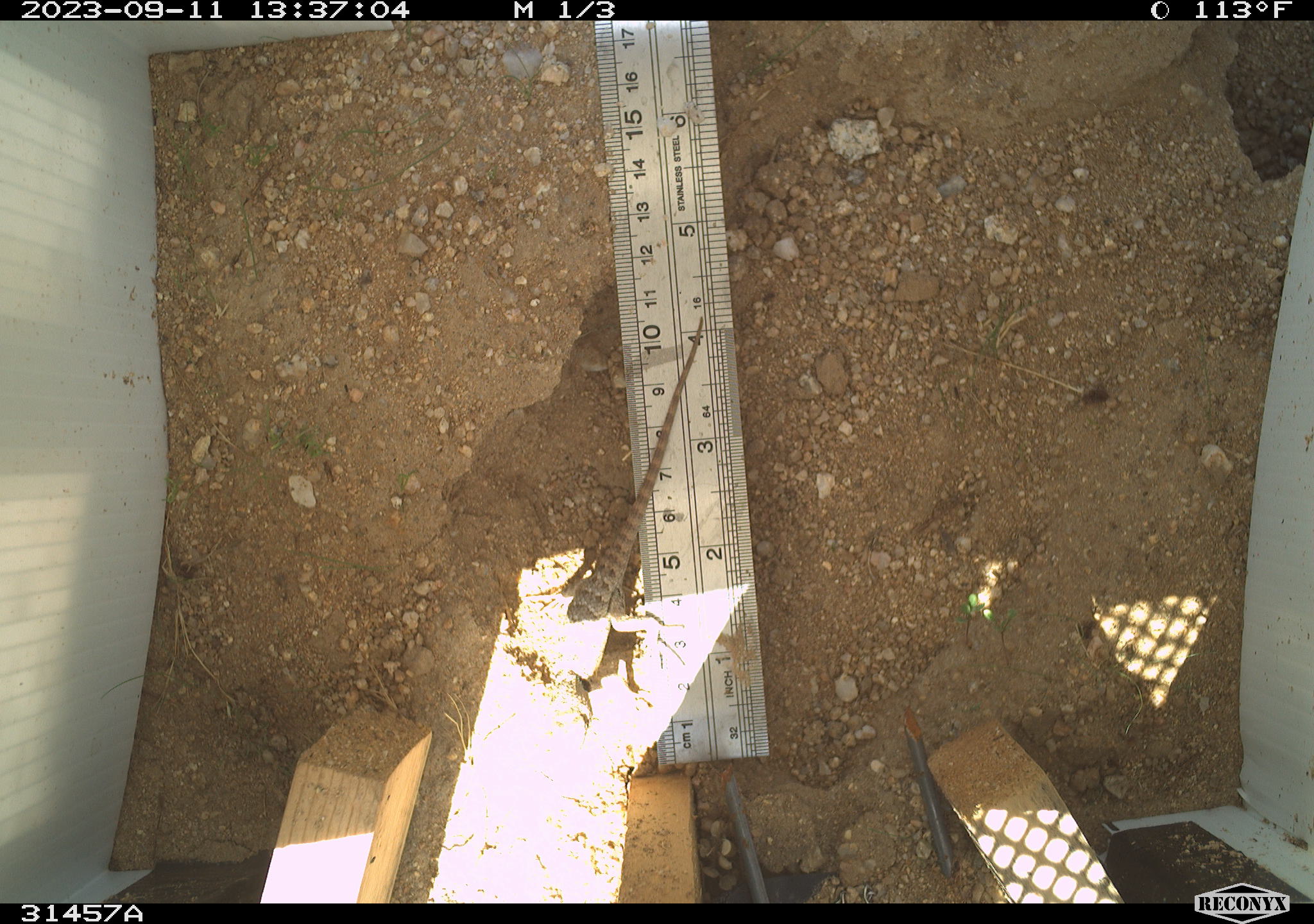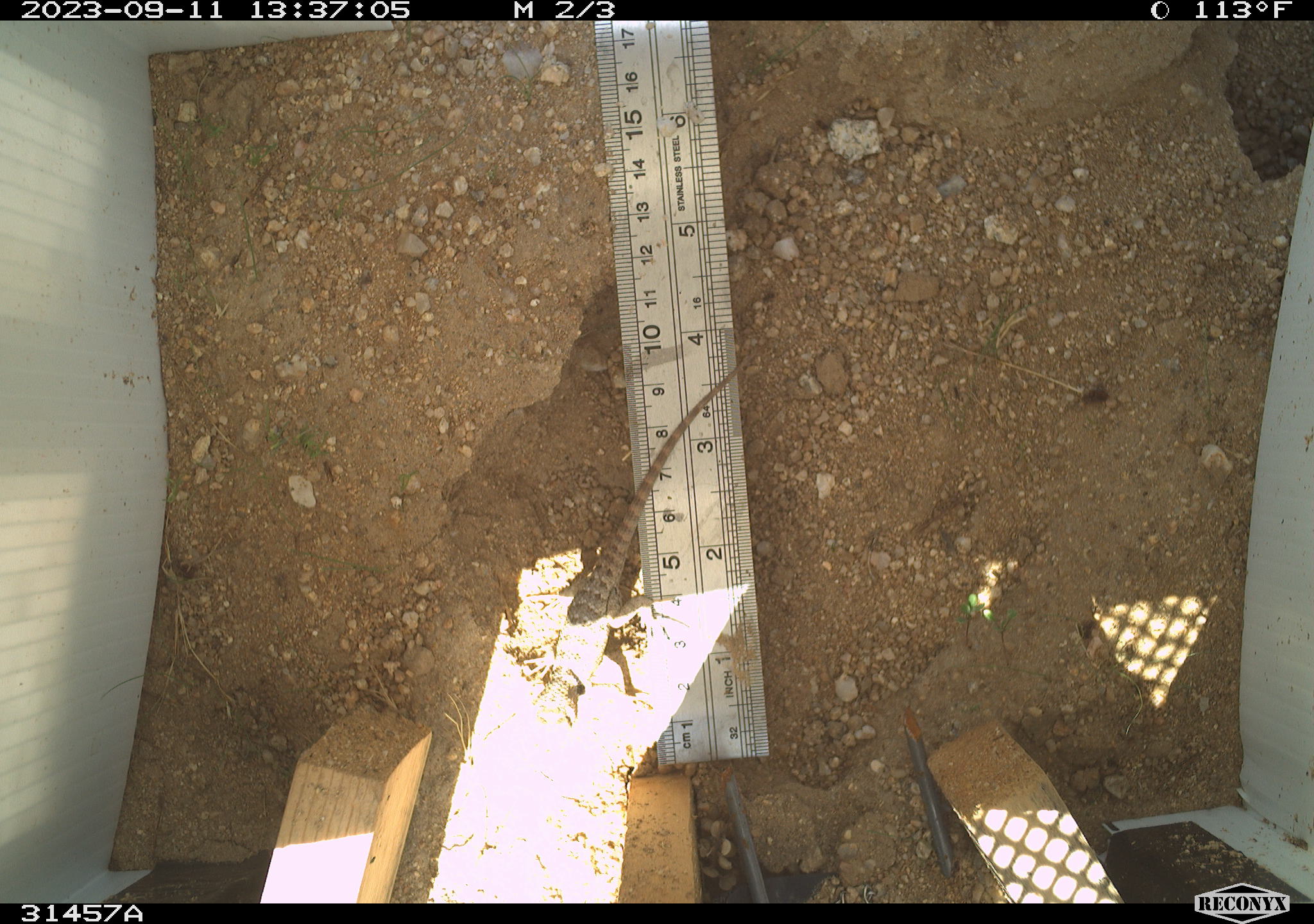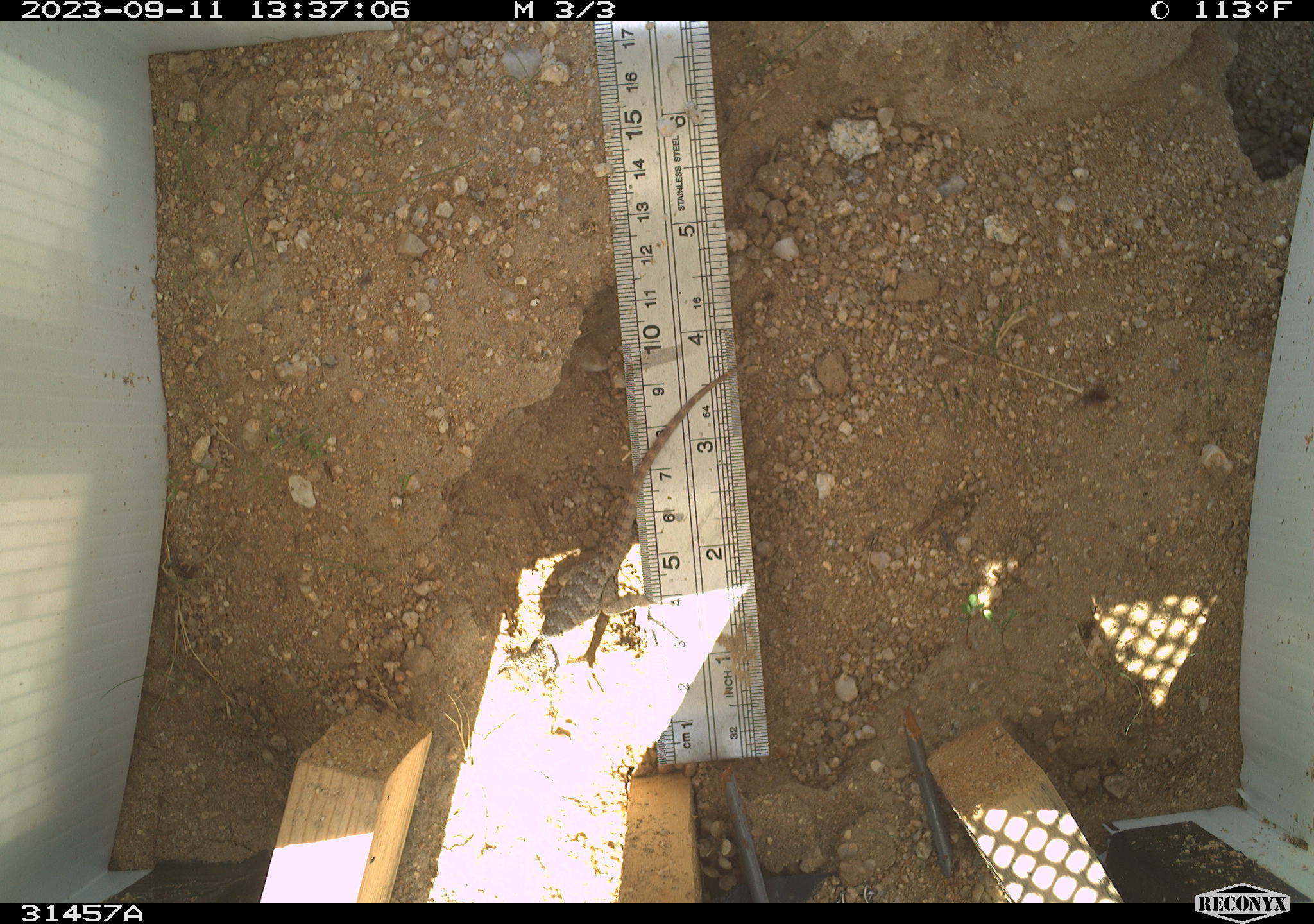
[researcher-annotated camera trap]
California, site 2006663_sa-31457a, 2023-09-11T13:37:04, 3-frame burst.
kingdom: Animalia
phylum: Chordata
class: Reptilia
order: Squamata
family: Phrynosomatidae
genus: Sceloporus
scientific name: Sceloporus uniformis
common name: yellow-backed spiny lizard